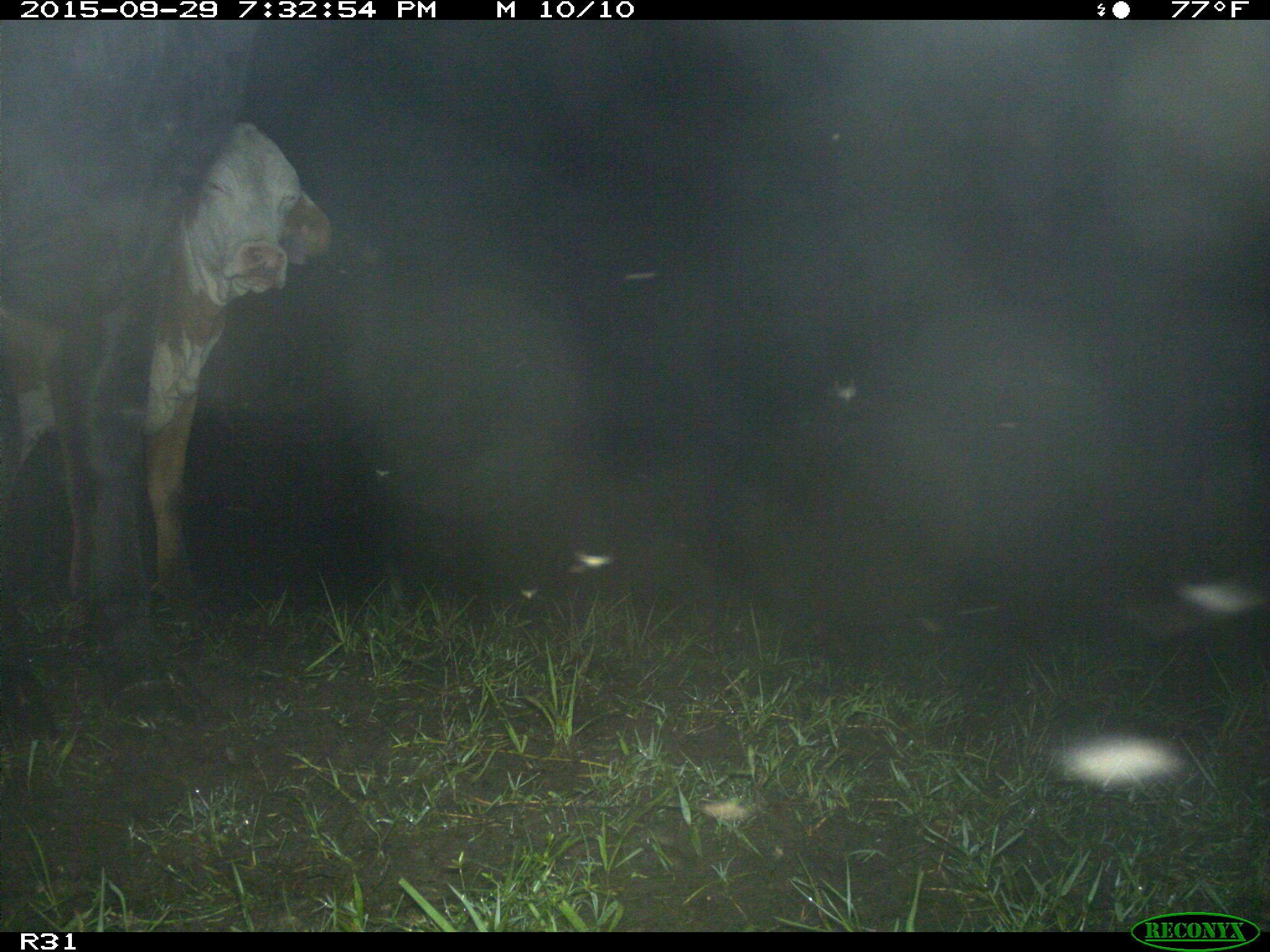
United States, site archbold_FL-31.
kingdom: Animalia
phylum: Chordata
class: Mammalia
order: Artiodactyla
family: Bovidae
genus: Bos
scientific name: Bos taurus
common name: domestic cow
Bos taurus (domestic cow).